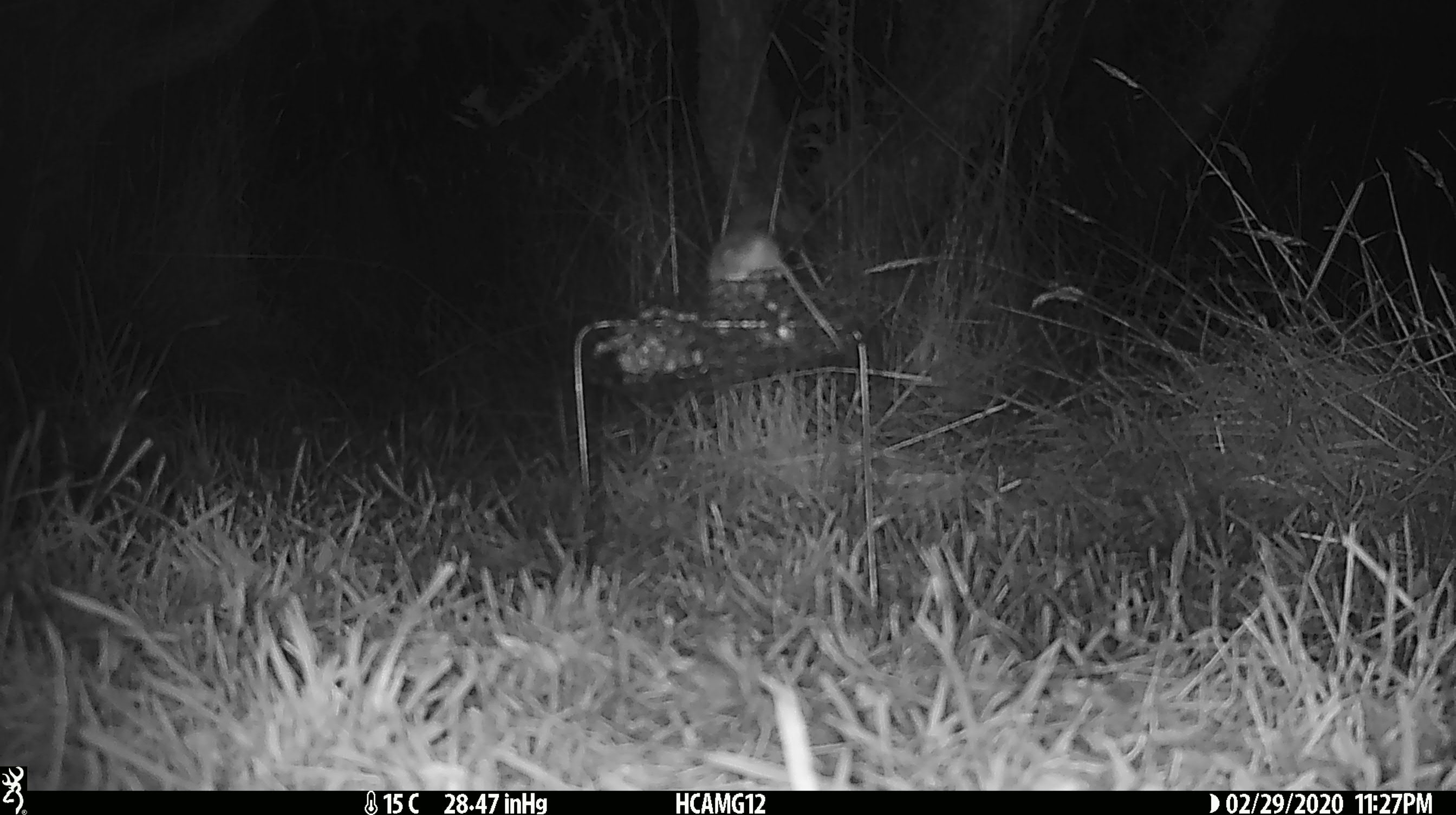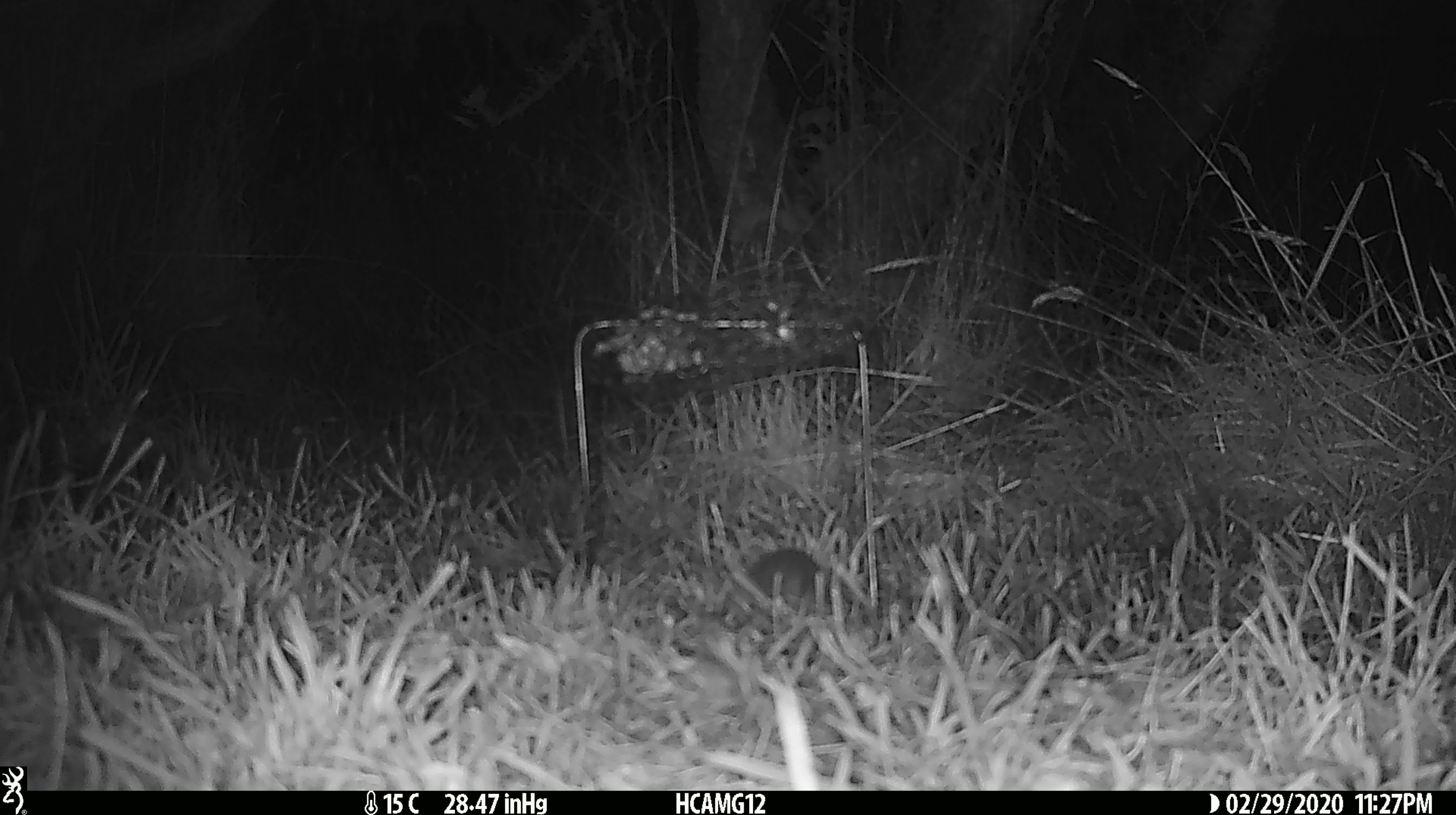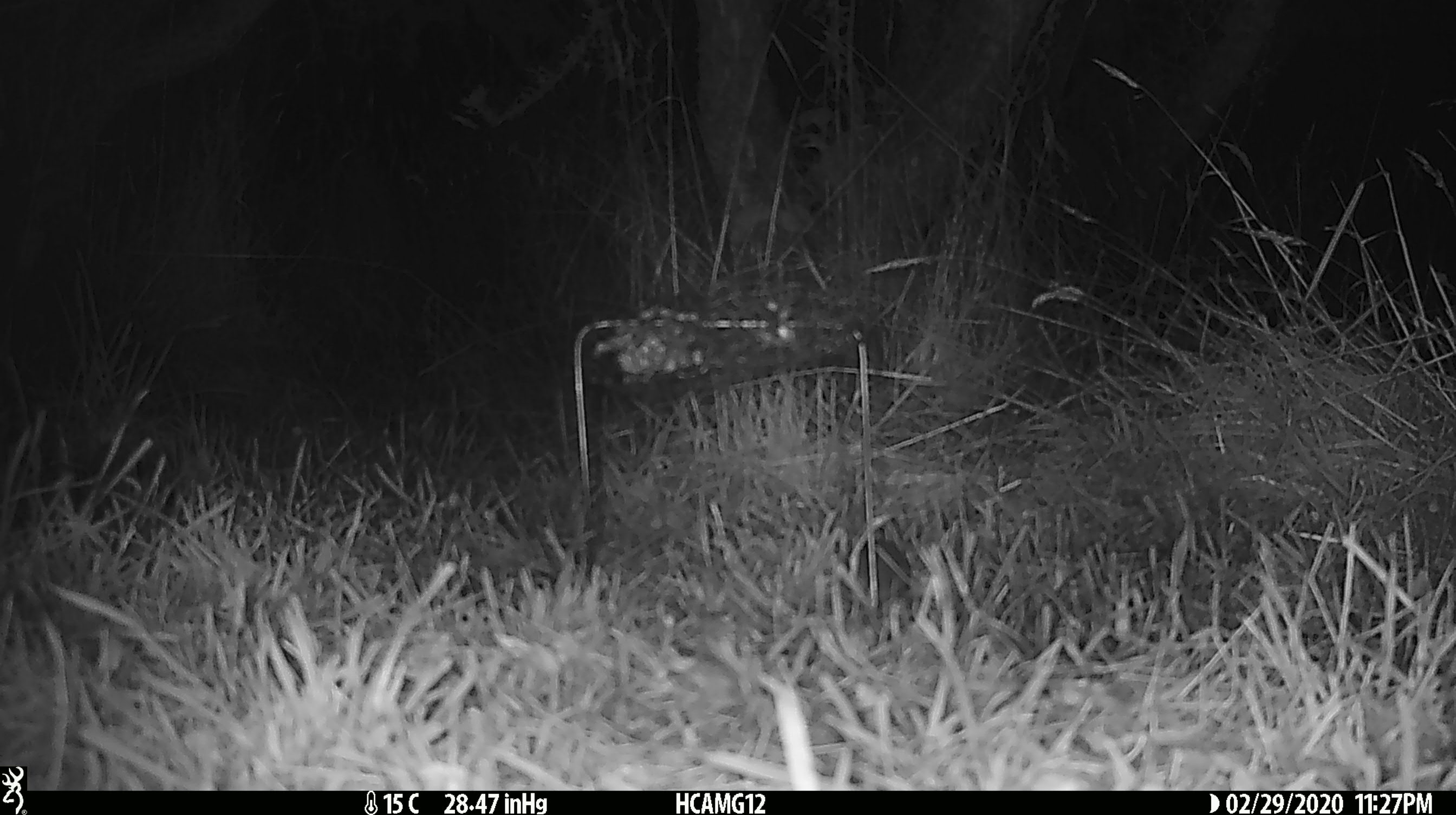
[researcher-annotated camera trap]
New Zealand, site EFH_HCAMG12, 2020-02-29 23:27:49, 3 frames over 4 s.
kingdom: Animalia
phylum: Chordata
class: Mammalia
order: Rodentia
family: Muridae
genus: Mus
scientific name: Mus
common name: mouse